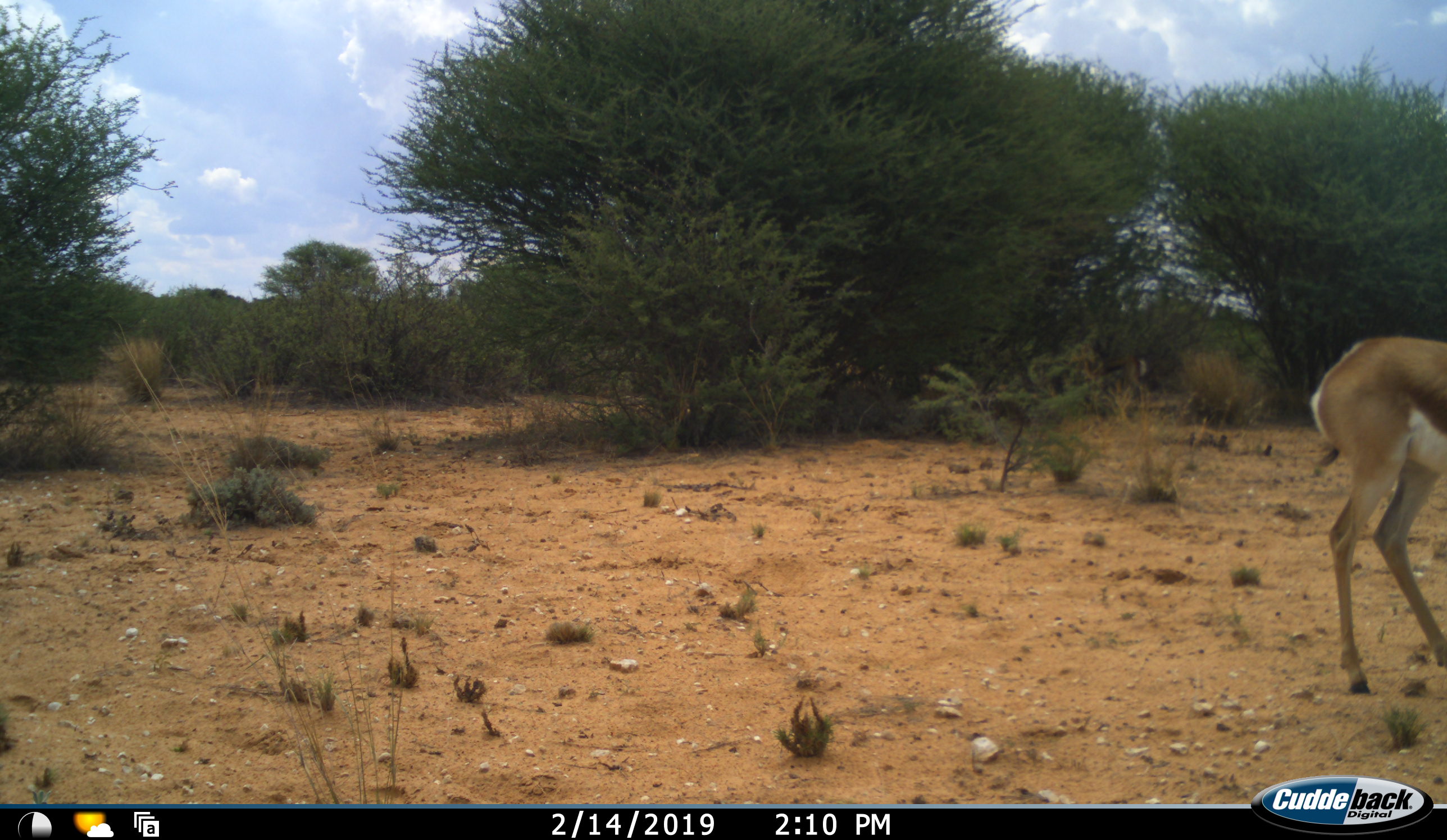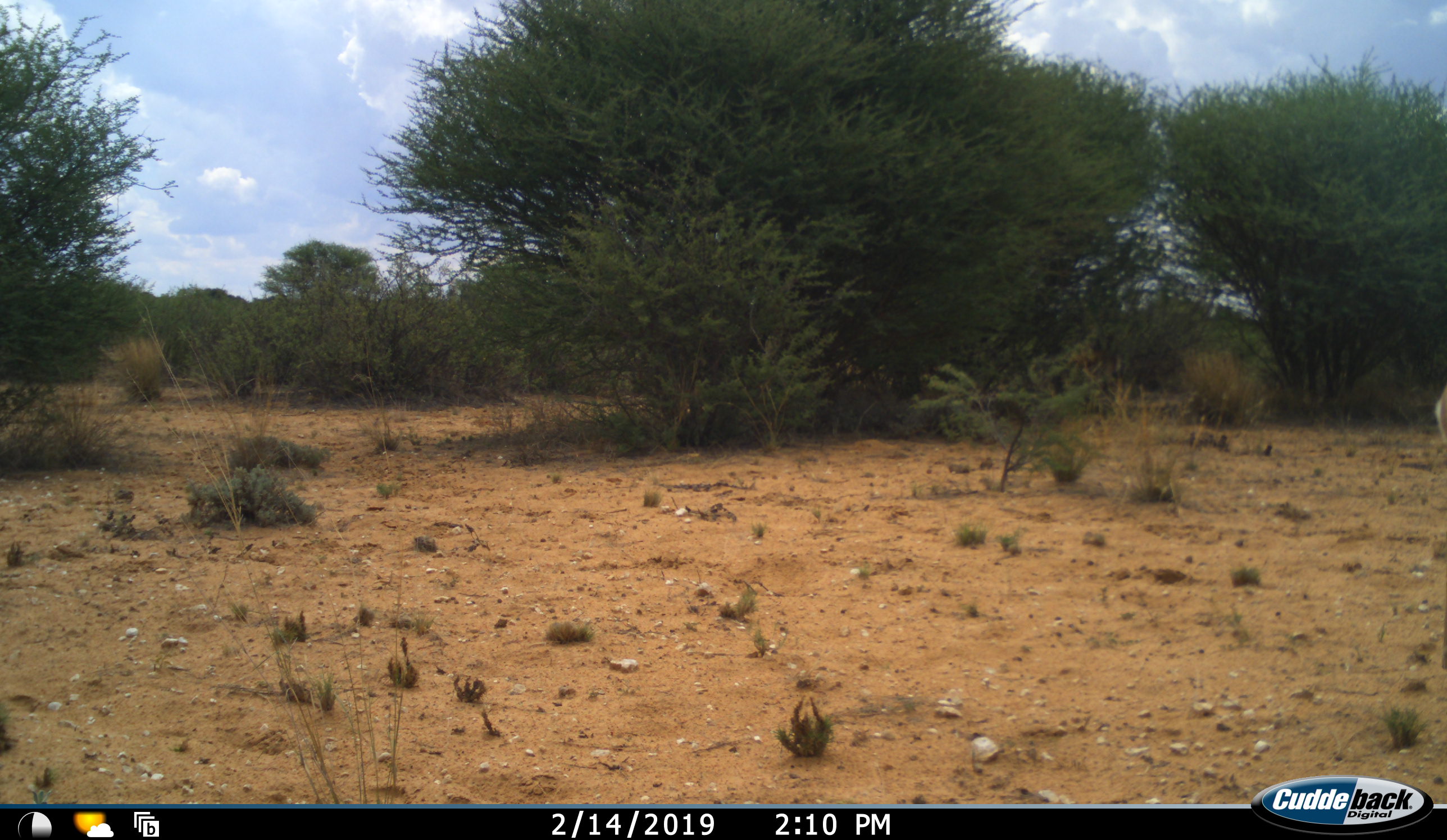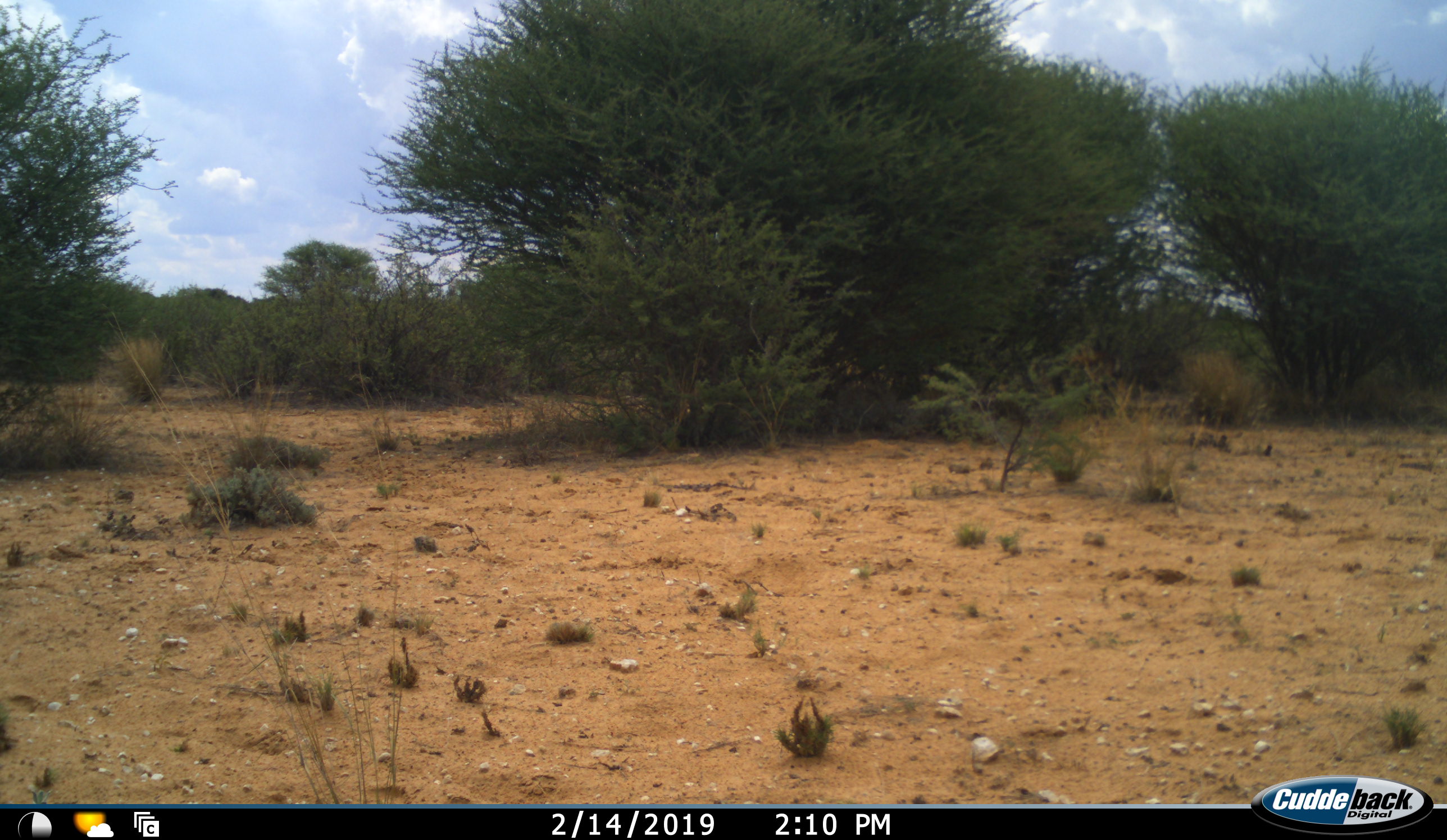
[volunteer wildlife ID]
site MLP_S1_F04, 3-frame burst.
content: unidentified animal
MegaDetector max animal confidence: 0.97